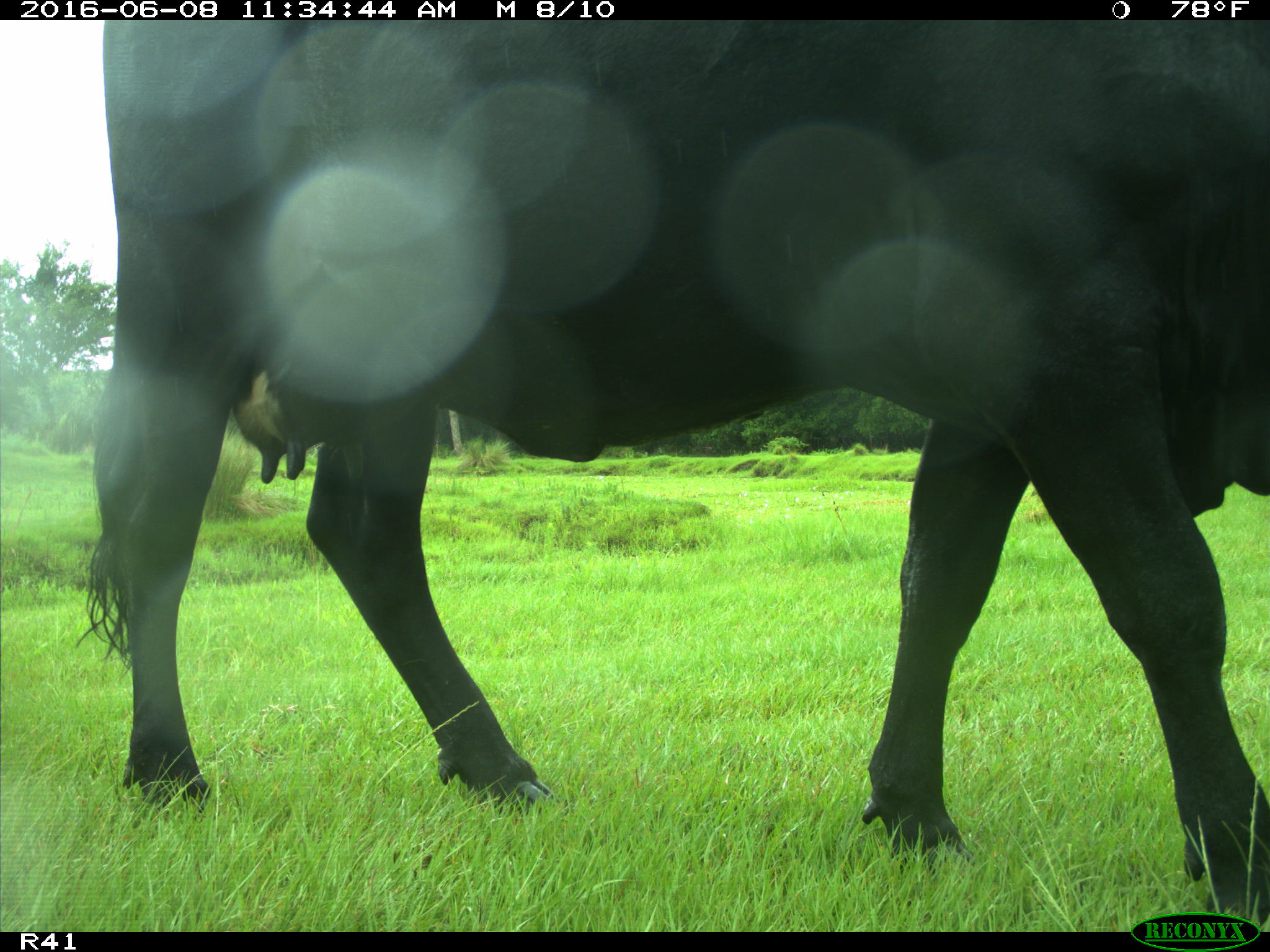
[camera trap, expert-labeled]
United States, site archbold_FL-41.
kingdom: Animalia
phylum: Chordata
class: Mammalia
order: Artiodactyla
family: Bovidae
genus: Bos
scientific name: Bos taurus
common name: domestic cow